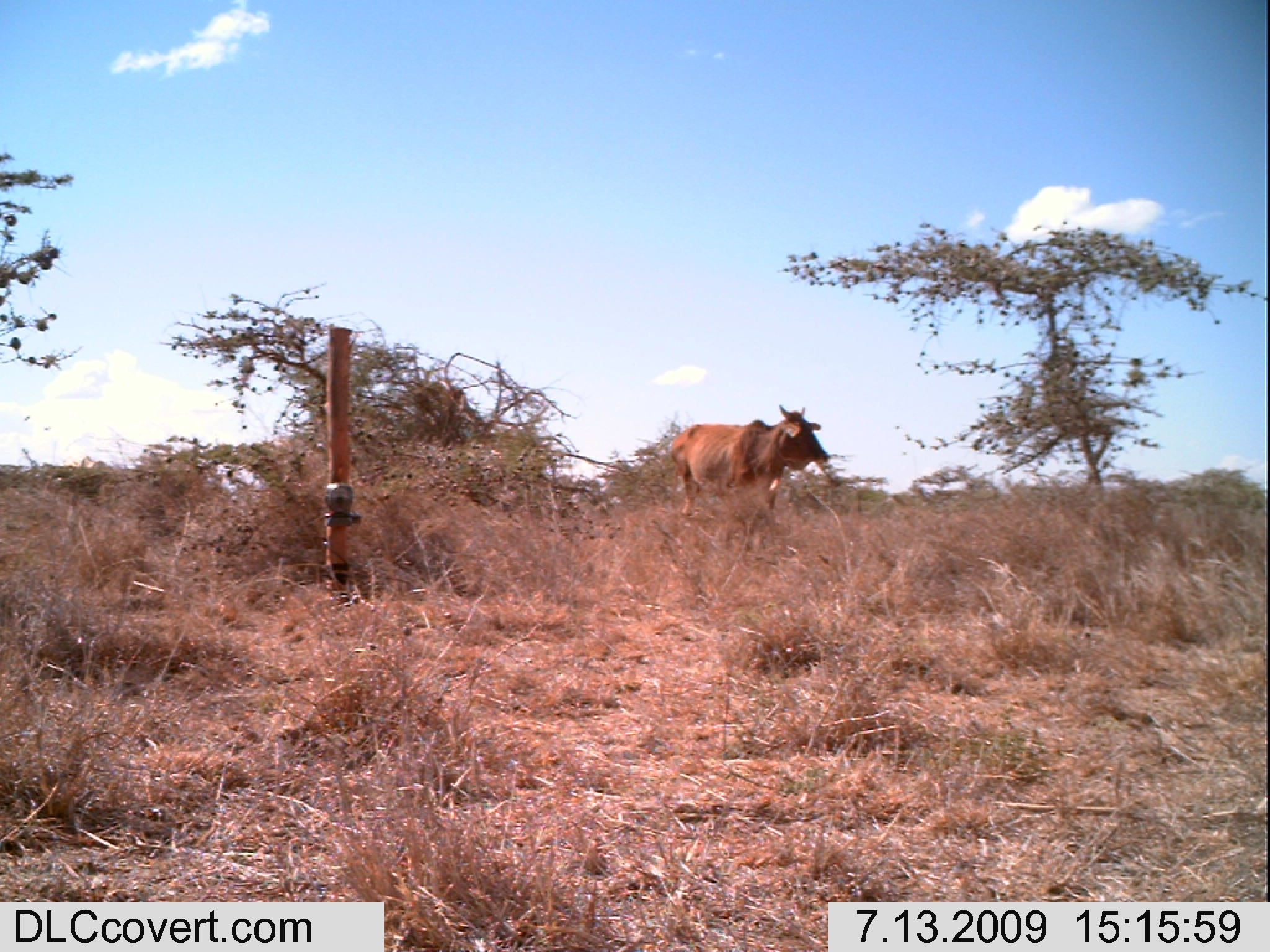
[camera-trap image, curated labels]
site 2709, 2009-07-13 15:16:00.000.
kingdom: Animalia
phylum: Chordata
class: Mammalia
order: Artiodactyla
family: Bovidae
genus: Bos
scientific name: Bos taurus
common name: domestic cattle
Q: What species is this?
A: Bos taurus (domestic cattle).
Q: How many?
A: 1.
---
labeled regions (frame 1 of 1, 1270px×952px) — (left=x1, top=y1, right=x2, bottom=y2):
bos taurus: (left=667, top=403, right=828, bottom=517)